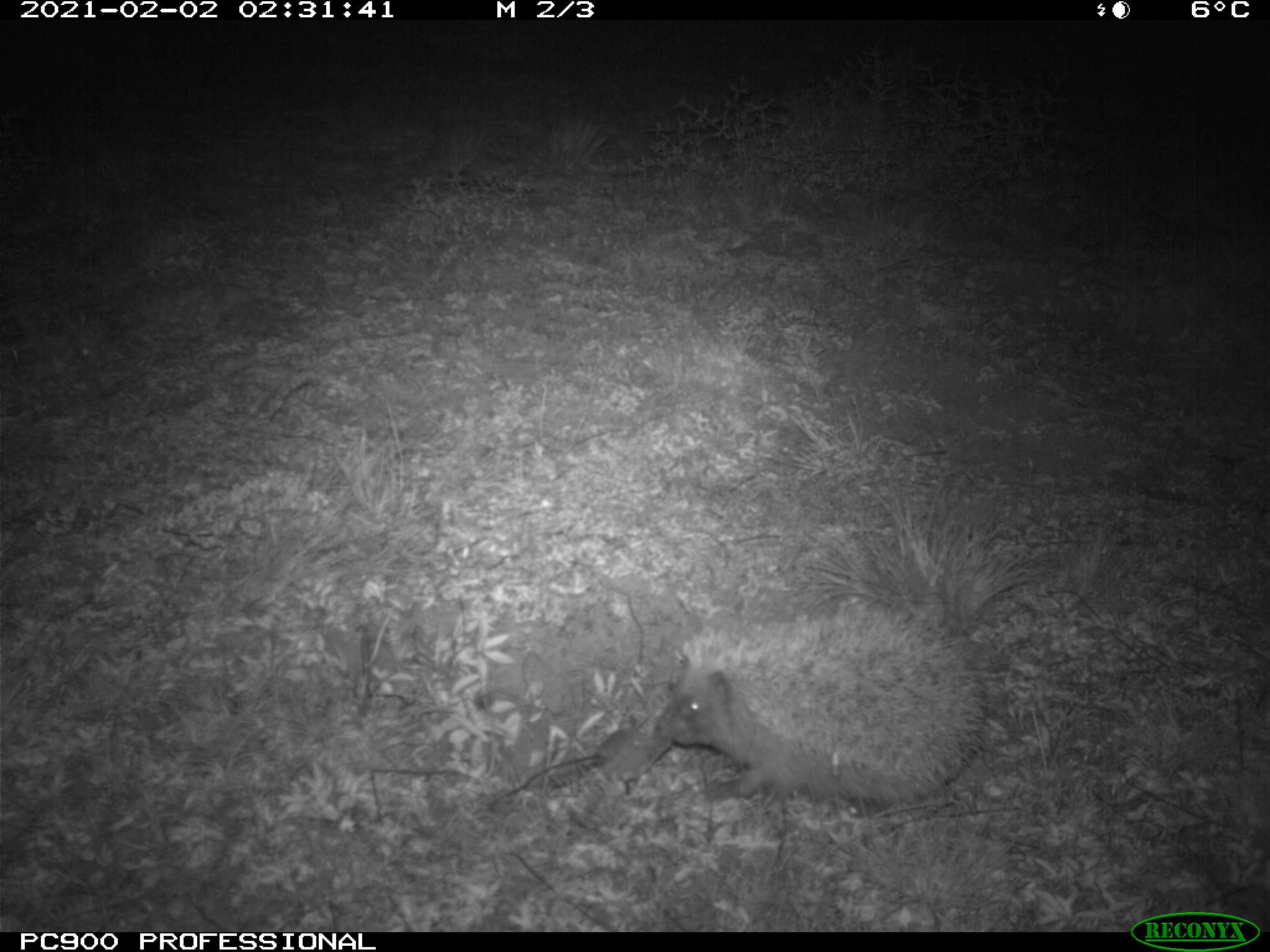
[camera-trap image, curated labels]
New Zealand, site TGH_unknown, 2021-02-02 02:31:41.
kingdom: Animalia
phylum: Chordata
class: Mammalia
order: Eulipotyphla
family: Erinaceidae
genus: Erinaceus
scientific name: Erinaceus europaeus europaeus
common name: european hedgehog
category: hedgehog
Hedgehog (european hedgehog) (Erinaceus europaeus europaeus).